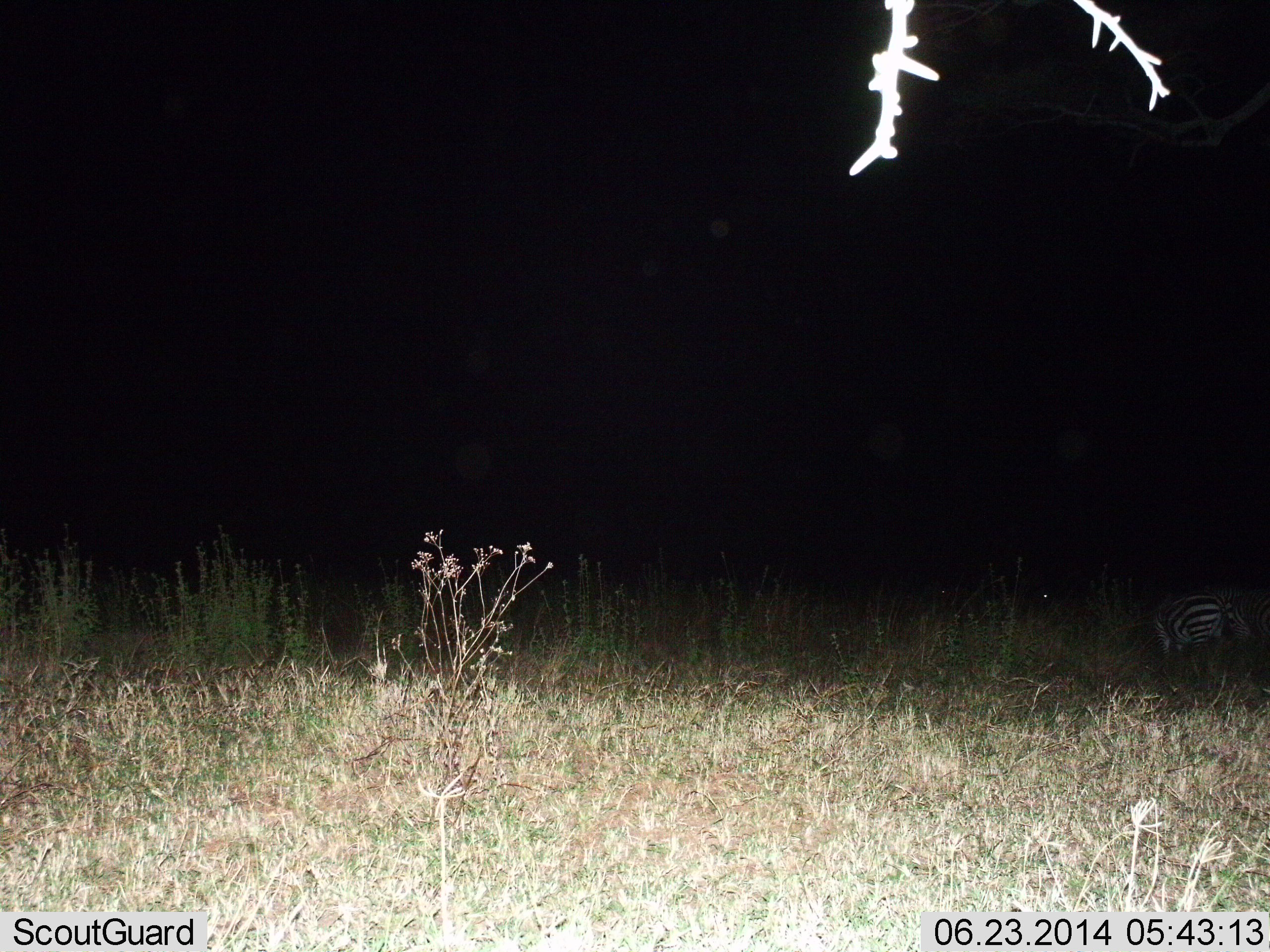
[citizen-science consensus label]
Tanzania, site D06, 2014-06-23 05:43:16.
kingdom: Animalia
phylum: Chordata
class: Mammalia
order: Perissodactyla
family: Equidae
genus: Equus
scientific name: Equus quagga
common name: plains zebra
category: zebra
Zebra (plains zebra) (Equus quagga), count 1. Behavior (volunteer vote fractions): standing 60%, resting 10%, moving 10%, interacting 0%. Young present (vote fraction): 0%. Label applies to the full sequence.